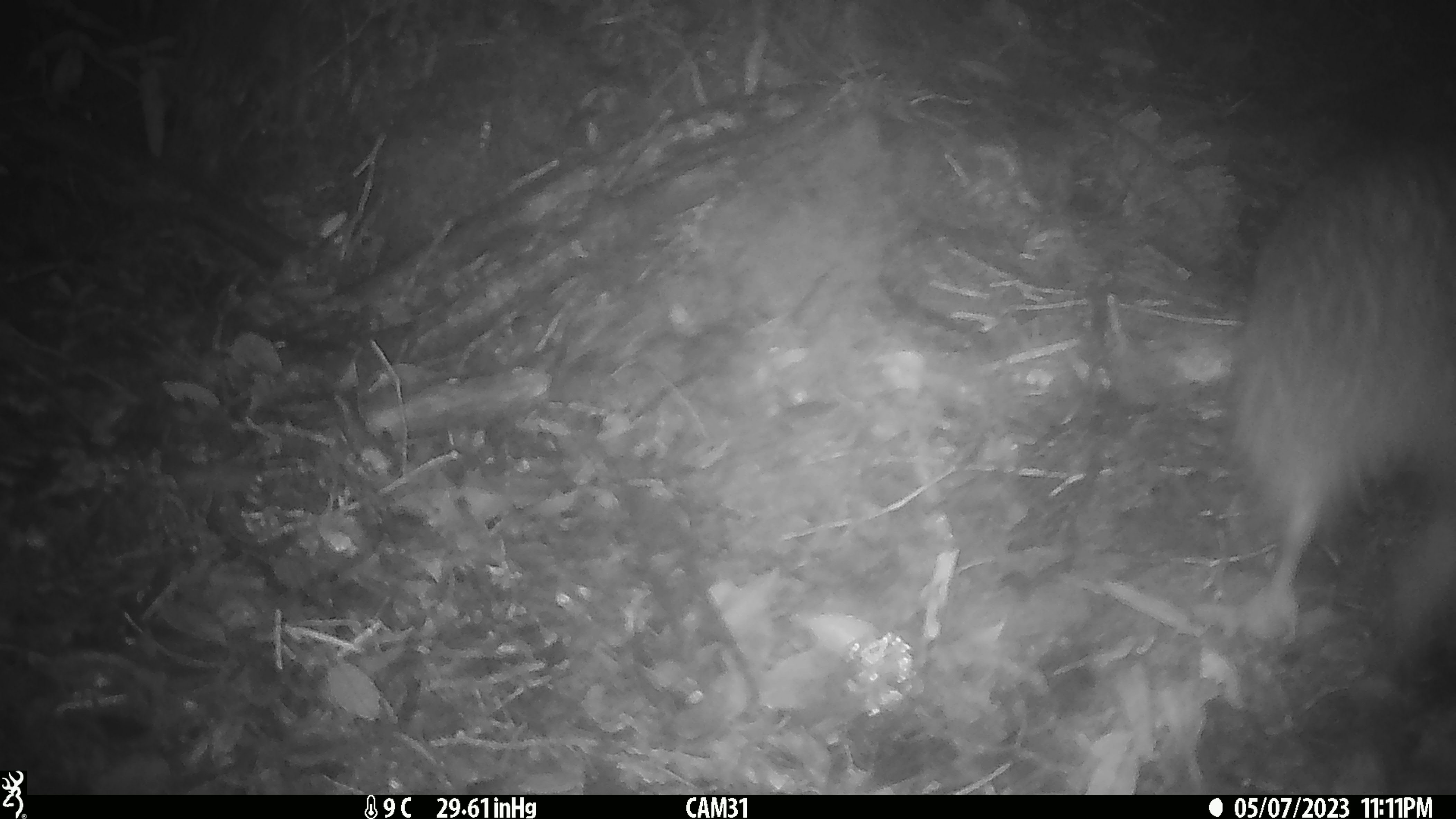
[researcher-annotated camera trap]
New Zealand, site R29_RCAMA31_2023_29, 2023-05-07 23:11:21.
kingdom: Animalia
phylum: Chordata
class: Aves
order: Apterygiformes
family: Apterygidae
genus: Apteryx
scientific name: Apteryx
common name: kiwi